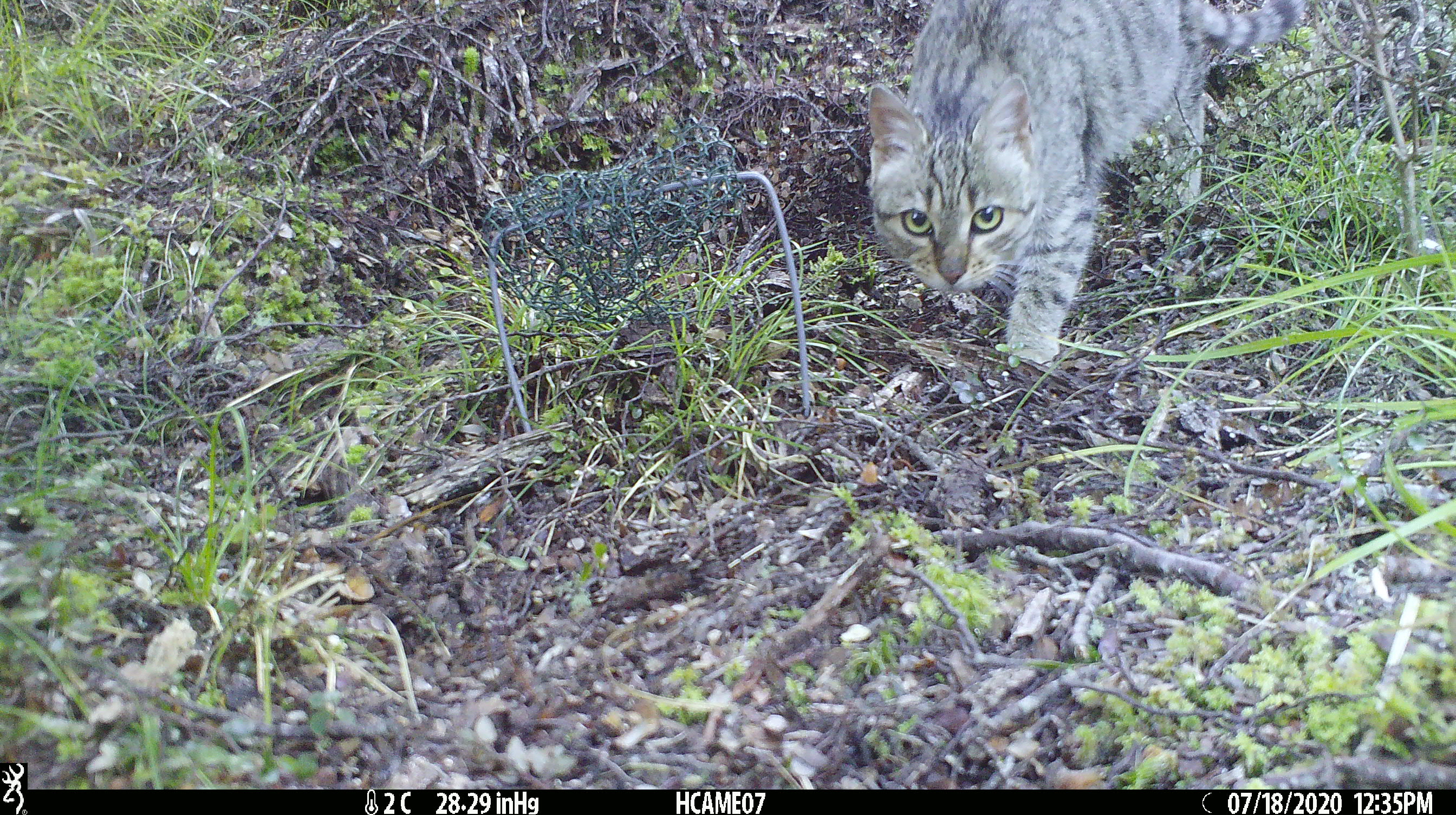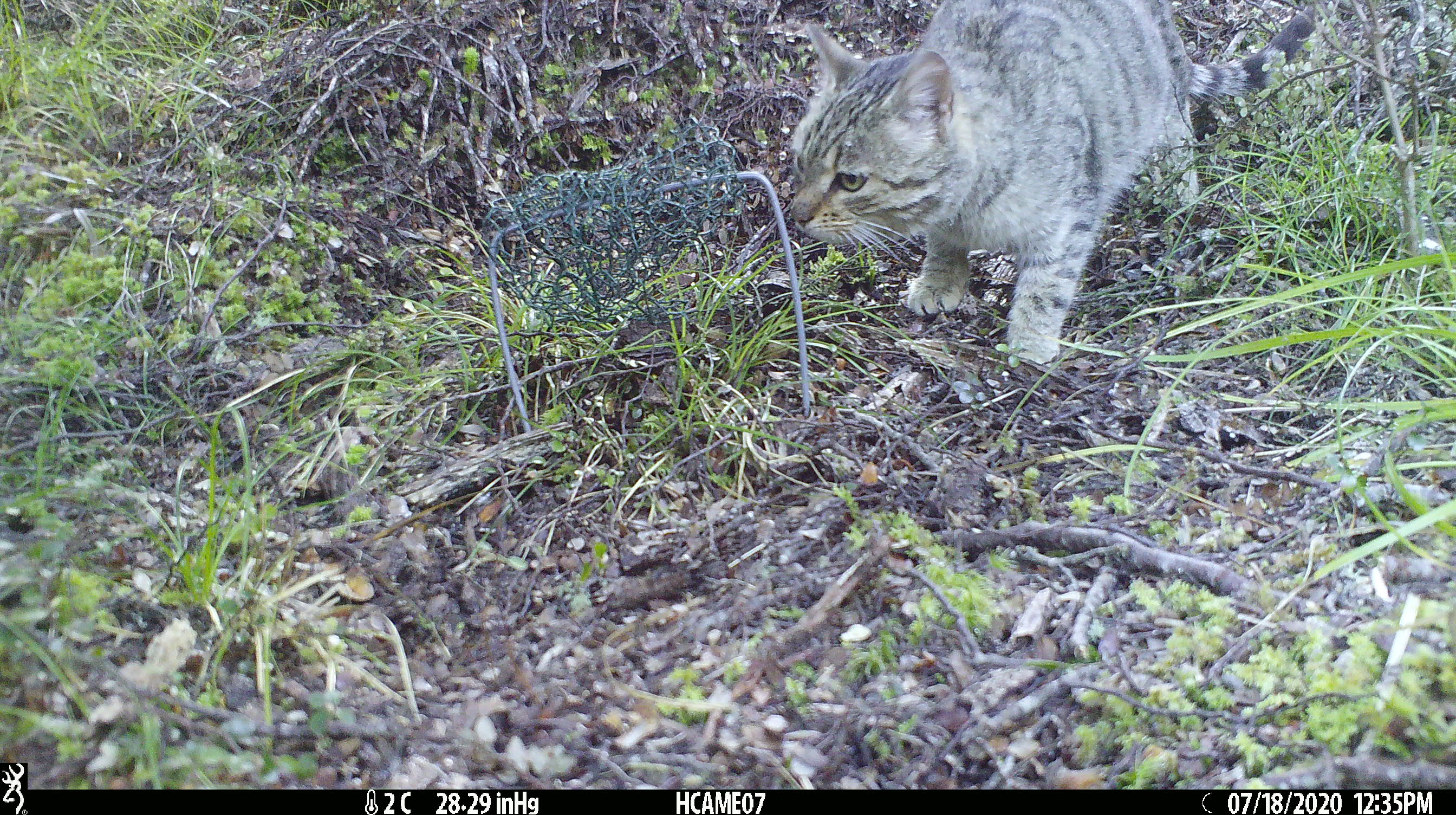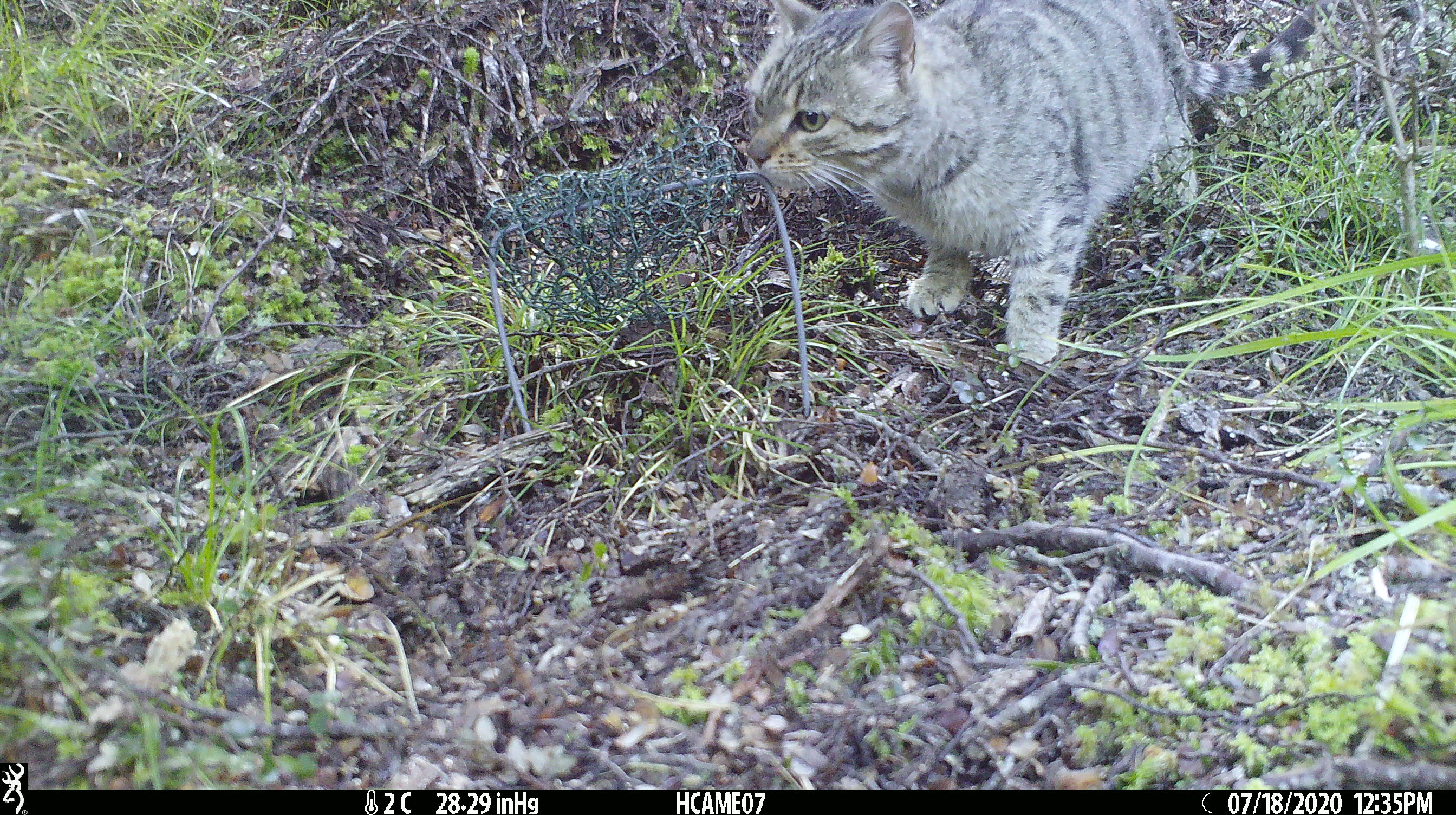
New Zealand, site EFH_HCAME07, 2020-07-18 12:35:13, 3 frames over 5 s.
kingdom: Animalia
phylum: Chordata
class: Mammalia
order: Carnivora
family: Felidae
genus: Felis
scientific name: Felis catus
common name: domestic cat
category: cat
Cat (domestic cat) (Felis catus).